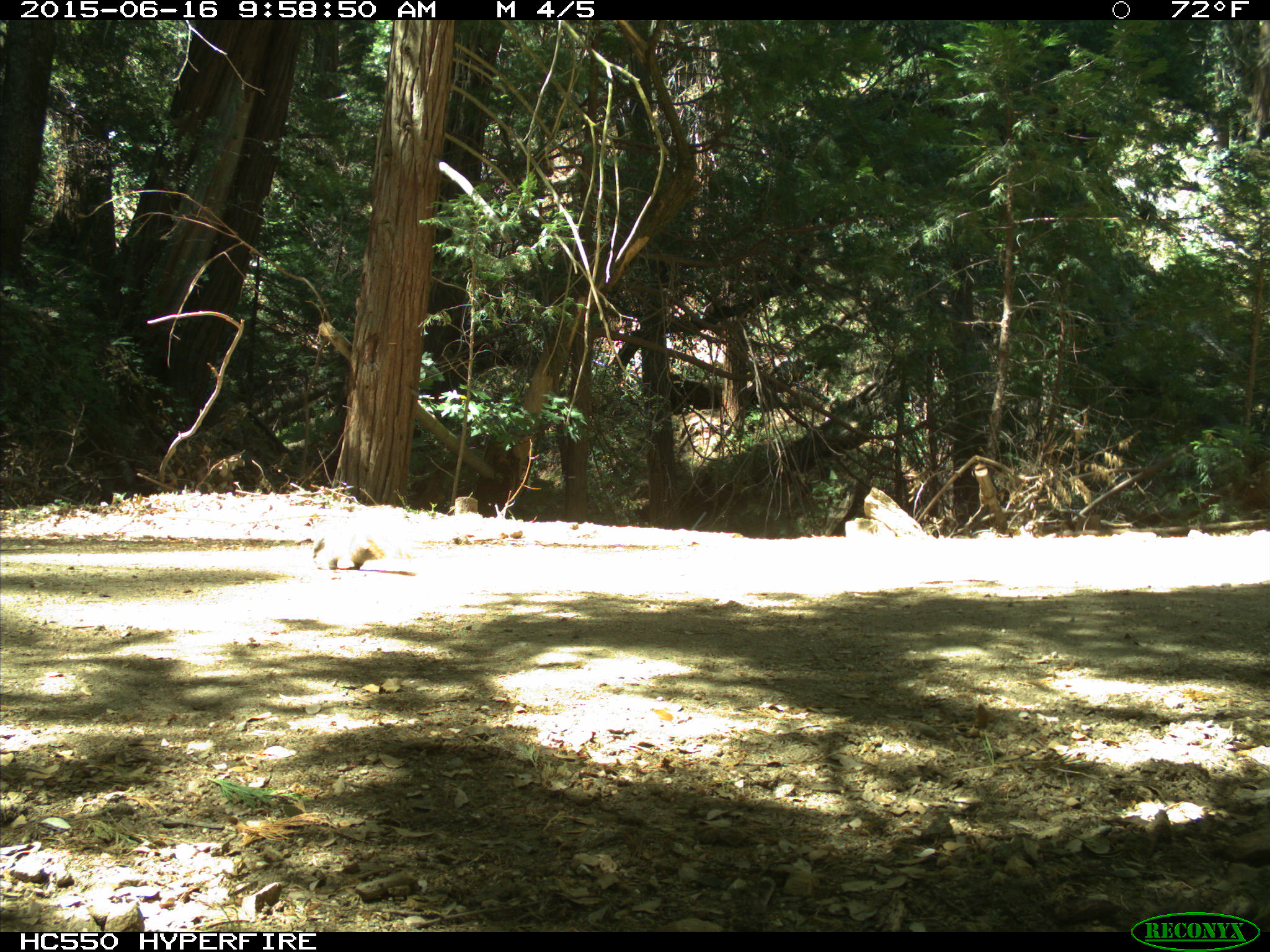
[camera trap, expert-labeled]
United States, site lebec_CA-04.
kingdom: Animalia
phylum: Chordata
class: Mammalia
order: Rodentia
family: Sciuridae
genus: Sciurus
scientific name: Sciurus carolinensis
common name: eastern gray squirrel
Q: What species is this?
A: Sciurus carolinensis (eastern gray squirrel).